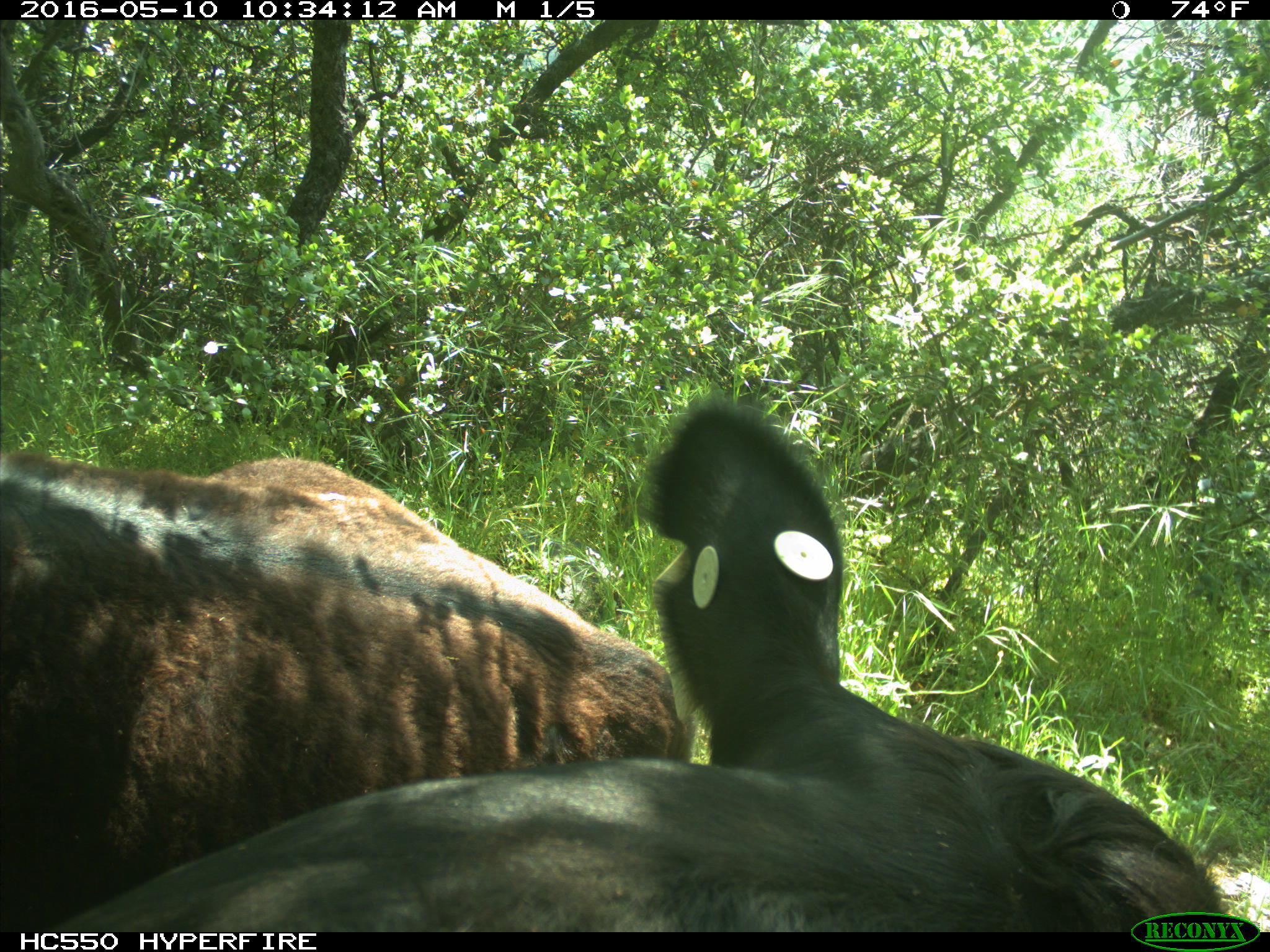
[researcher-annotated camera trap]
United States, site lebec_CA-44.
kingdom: Animalia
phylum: Chordata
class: Mammalia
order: Artiodactyla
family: Bovidae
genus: Bos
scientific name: Bos taurus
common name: domestic cow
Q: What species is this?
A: Bos taurus (domestic cow).